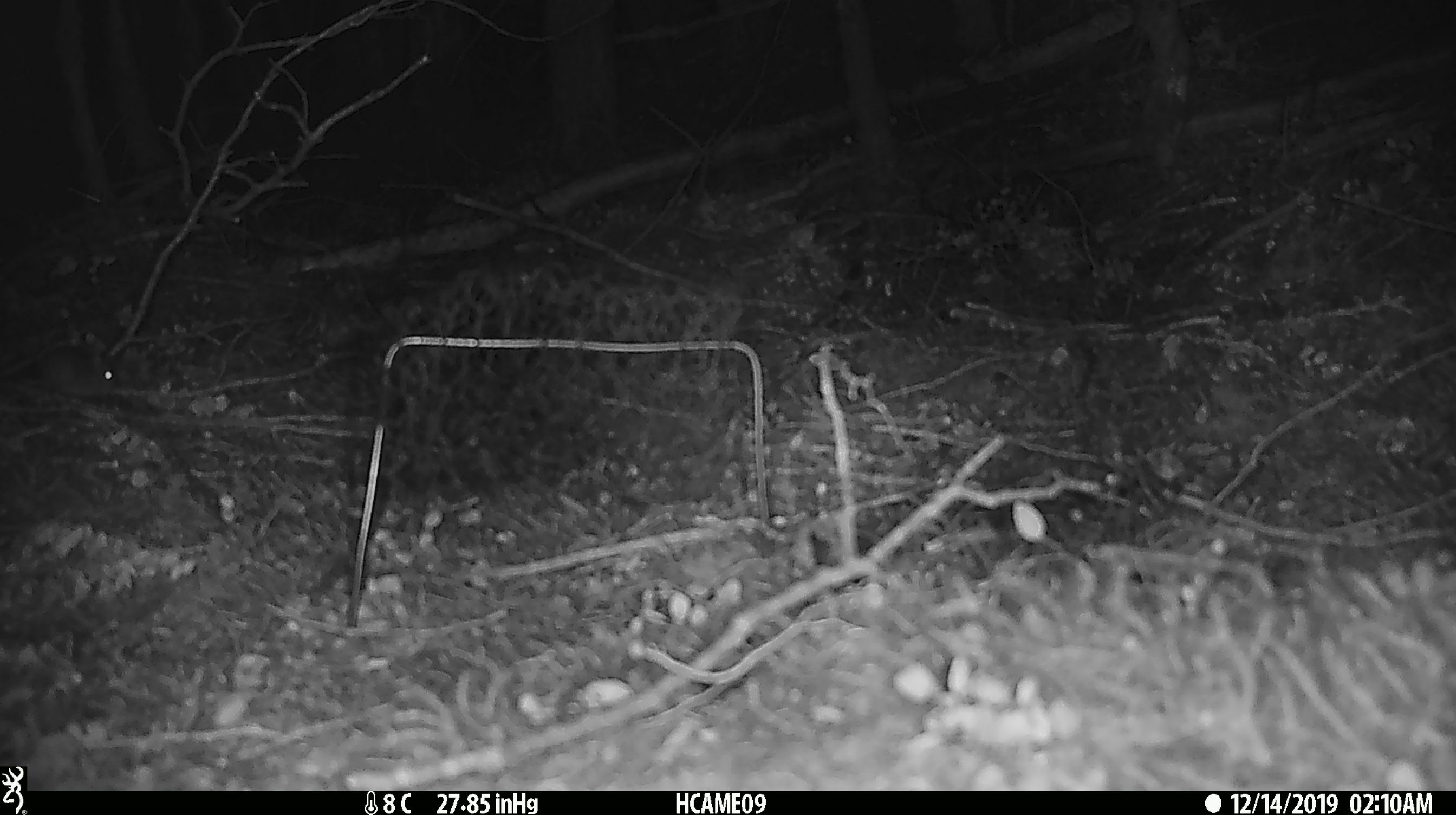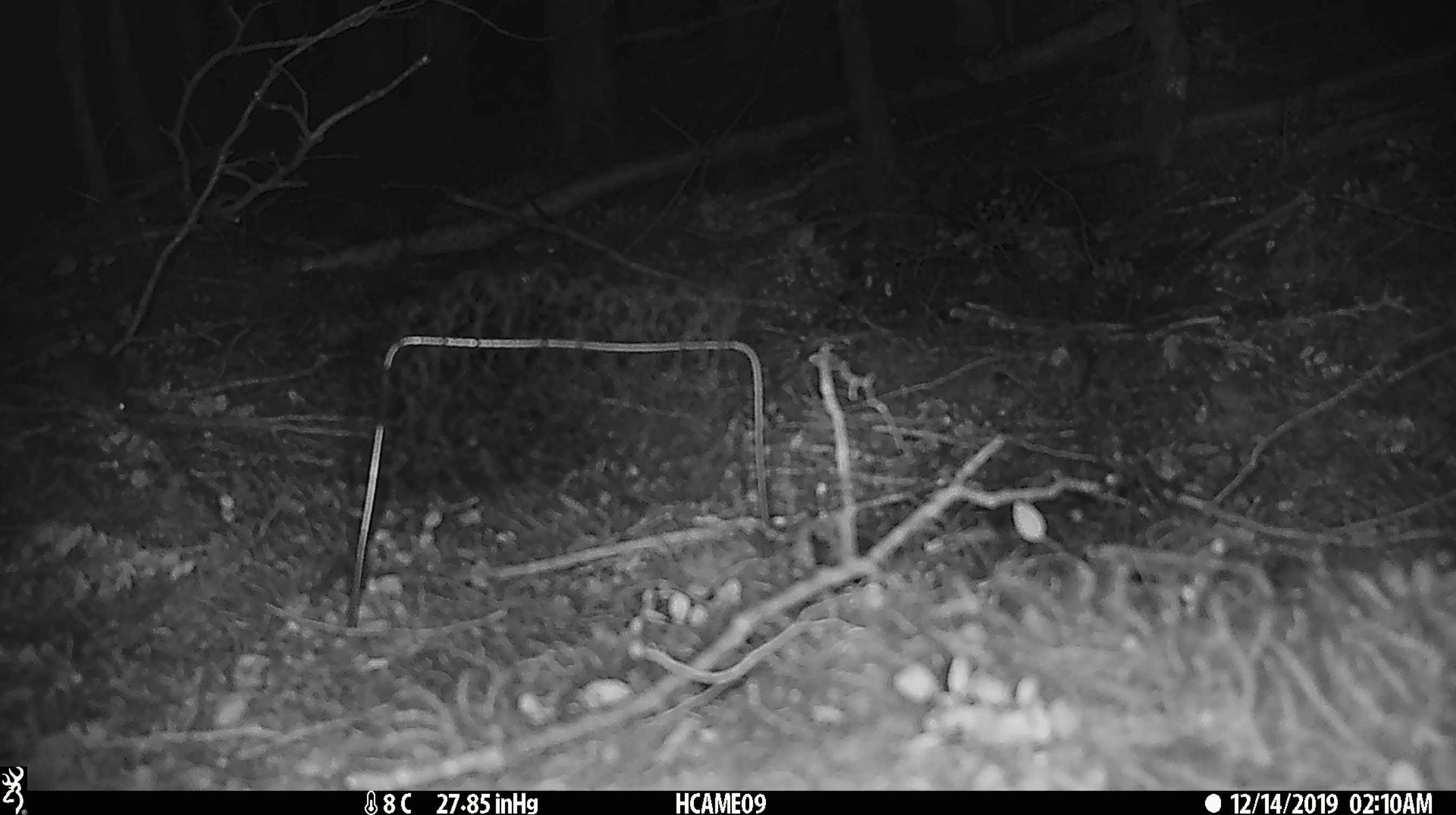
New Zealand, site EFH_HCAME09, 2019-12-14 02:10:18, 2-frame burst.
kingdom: Animalia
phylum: Chordata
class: Mammalia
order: Rodentia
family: Muridae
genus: Mus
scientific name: Mus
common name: mouse